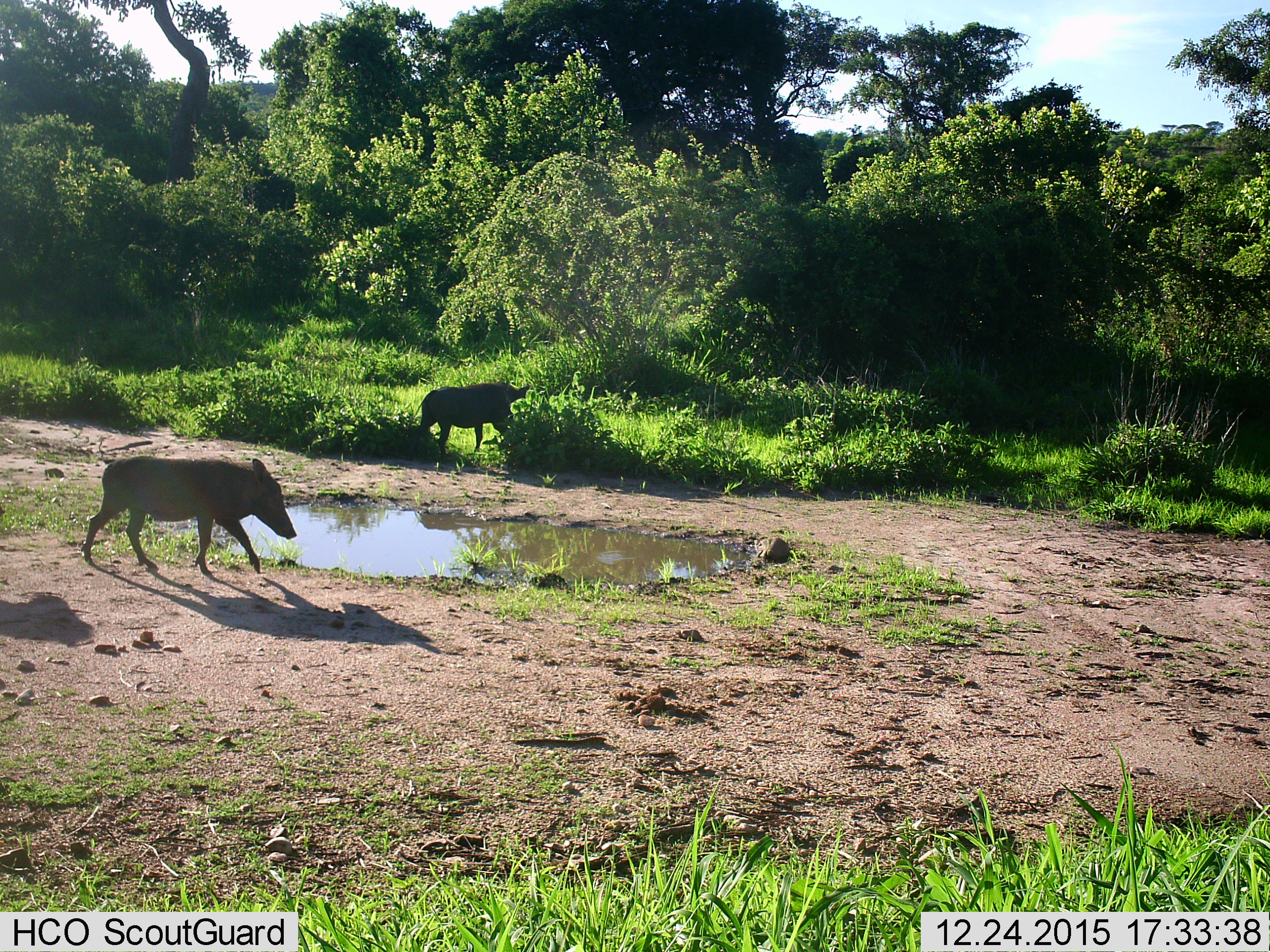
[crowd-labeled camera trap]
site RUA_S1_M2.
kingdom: Animalia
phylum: Chordata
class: Mammalia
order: Artiodactyla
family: Suidae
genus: Phacochoerus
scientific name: Phacochoerus africanus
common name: warthog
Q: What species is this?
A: Warthog (Phacochoerus africanus).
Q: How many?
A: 2.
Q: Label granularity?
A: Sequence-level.